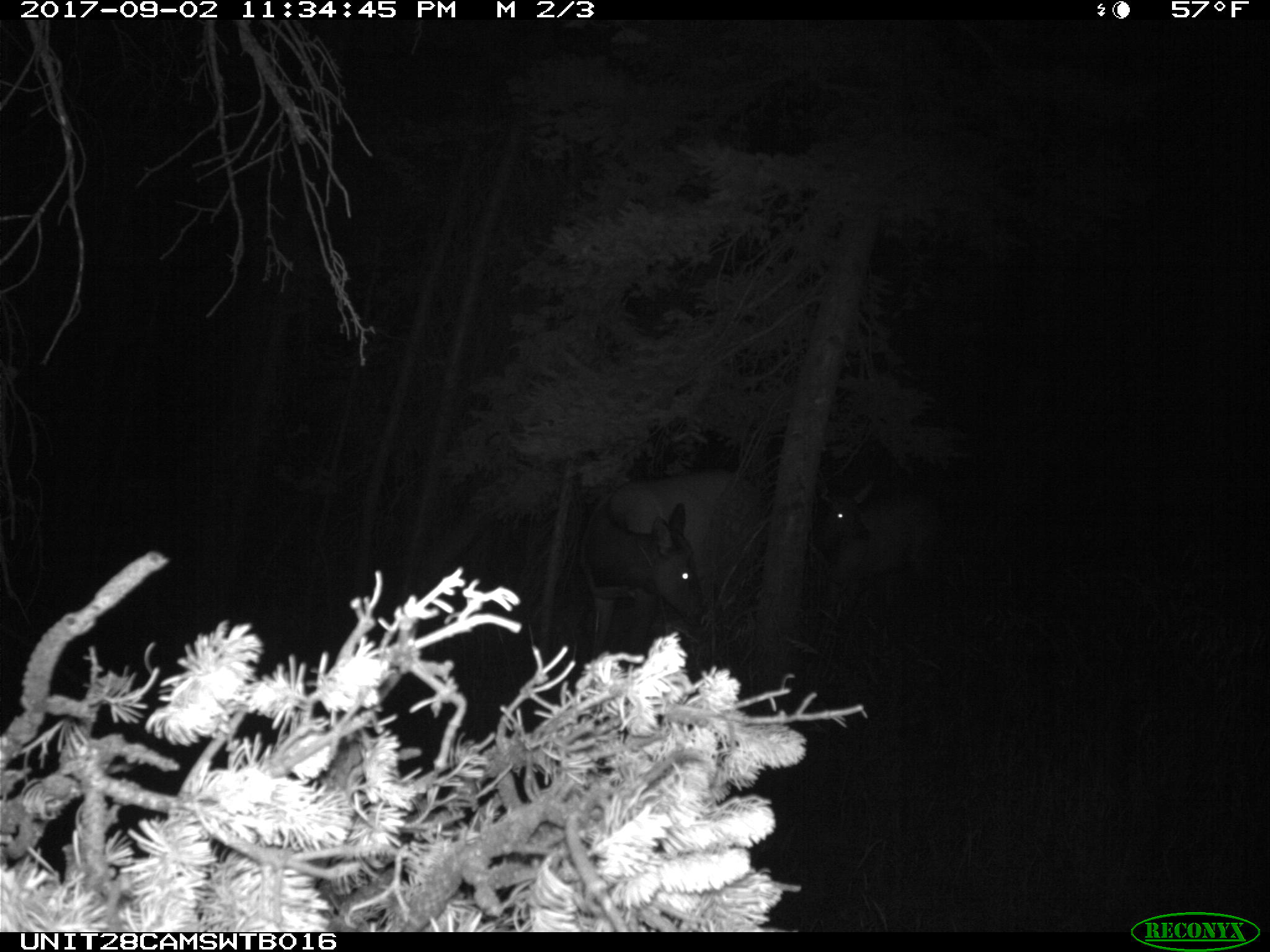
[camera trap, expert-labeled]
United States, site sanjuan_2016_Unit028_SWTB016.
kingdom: Animalia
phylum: Chordata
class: Mammalia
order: Artiodactyla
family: Cervidae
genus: Cervus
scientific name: Cervus elaphus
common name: red deer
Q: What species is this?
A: Cervus elaphus (red deer).